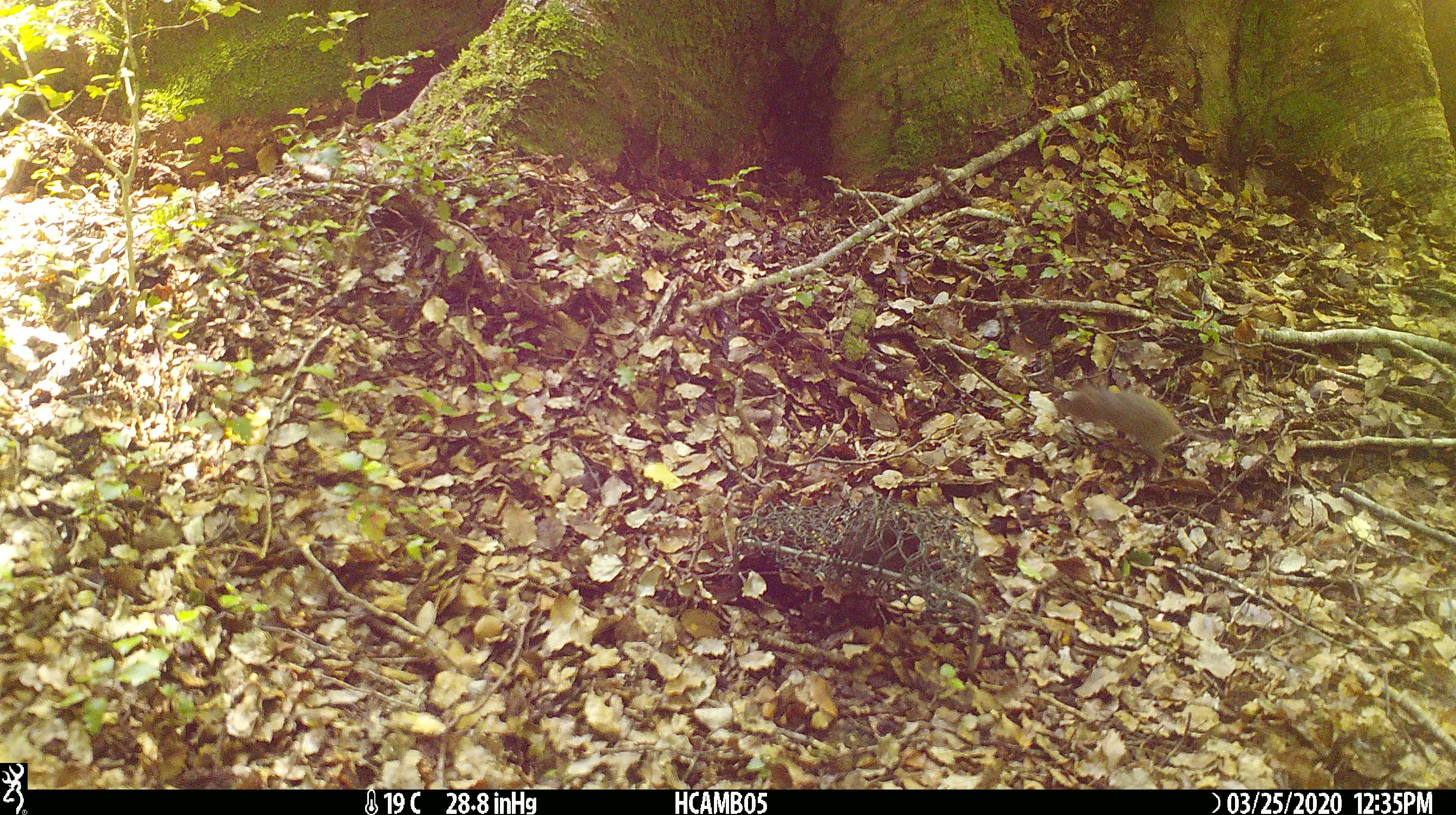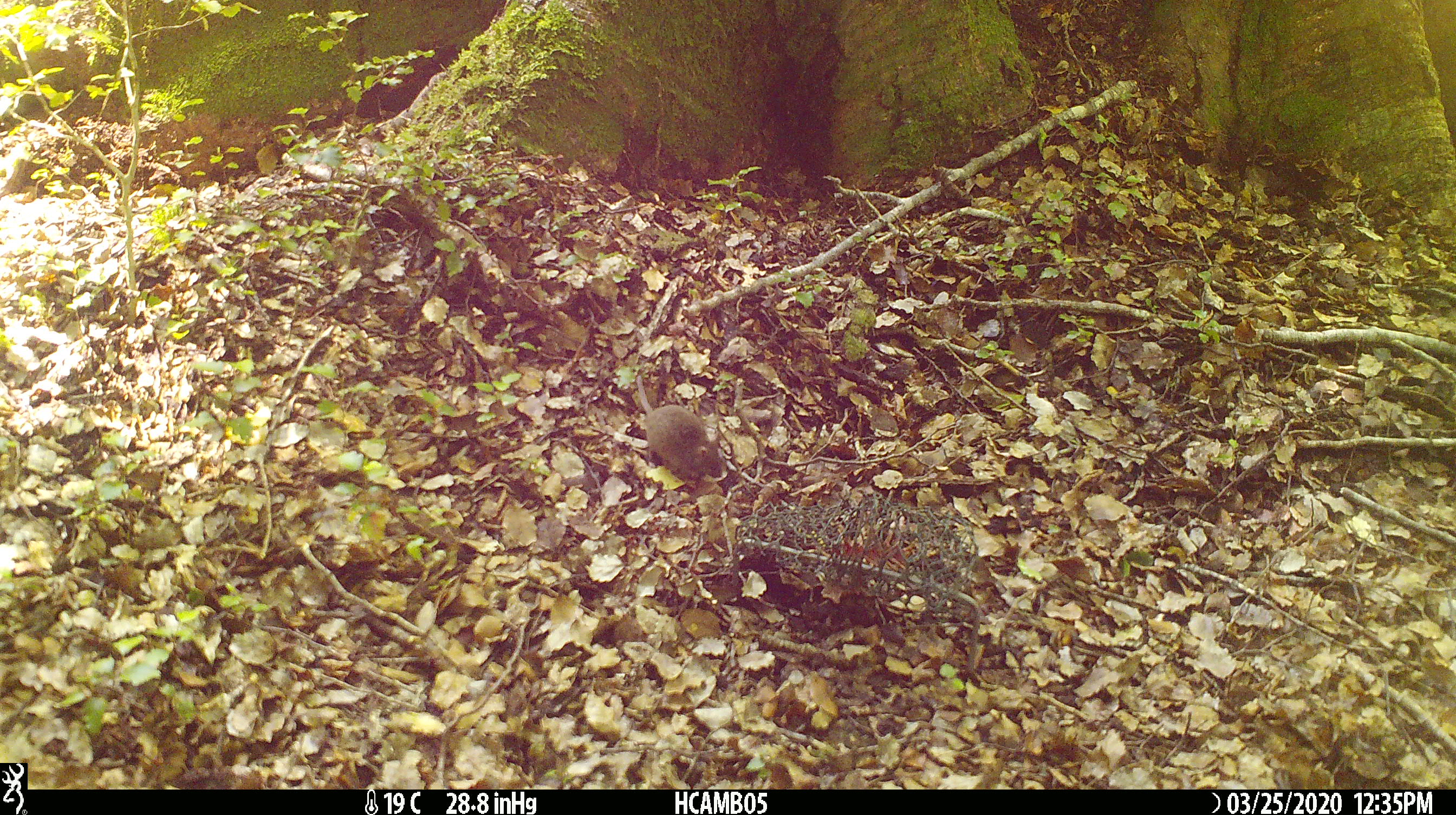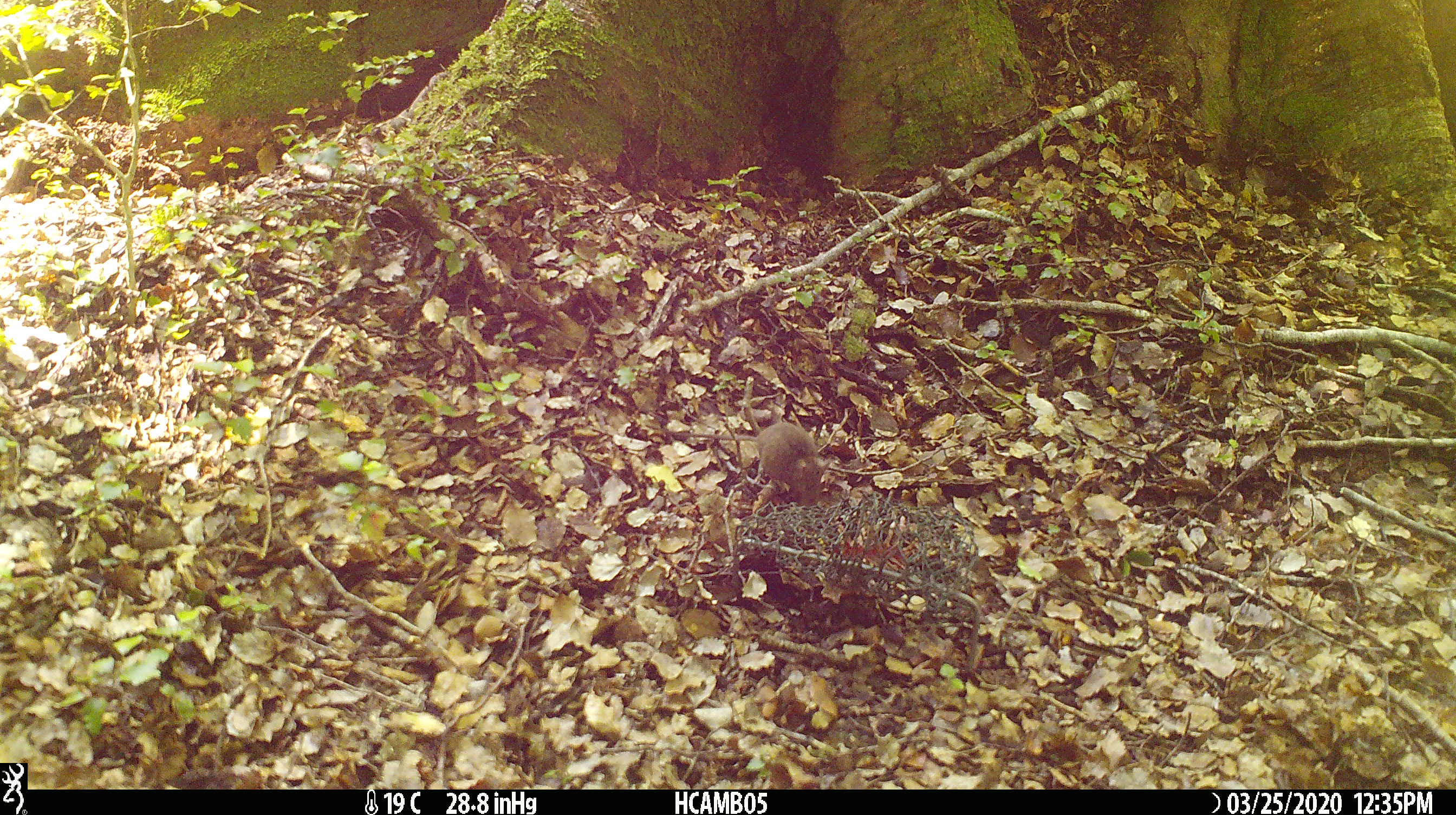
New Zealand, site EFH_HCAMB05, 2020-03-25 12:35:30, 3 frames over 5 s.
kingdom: Animalia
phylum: Chordata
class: Mammalia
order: Rodentia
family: Muridae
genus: Mus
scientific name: Mus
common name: mouse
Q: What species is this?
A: Mouse (Mus).